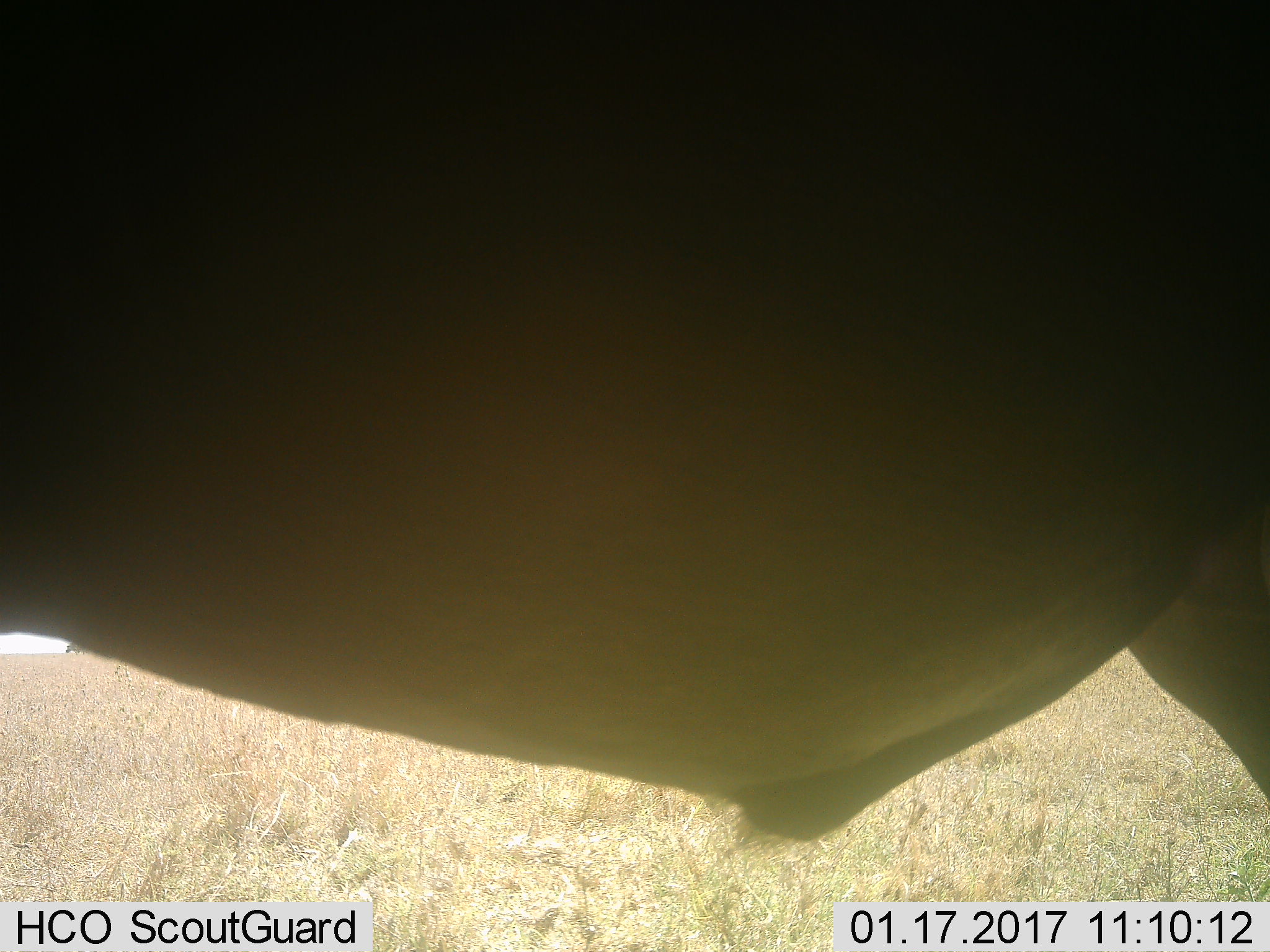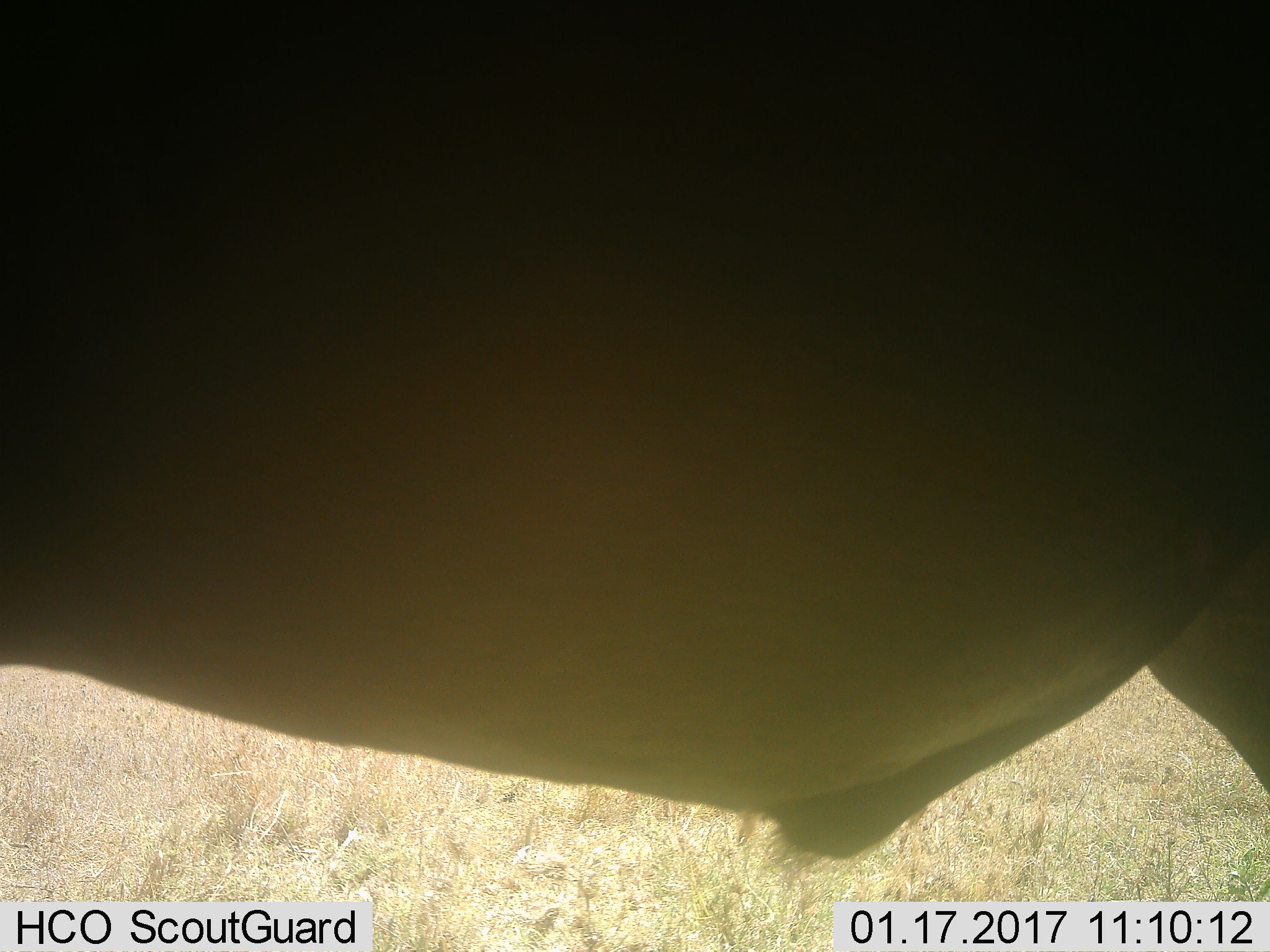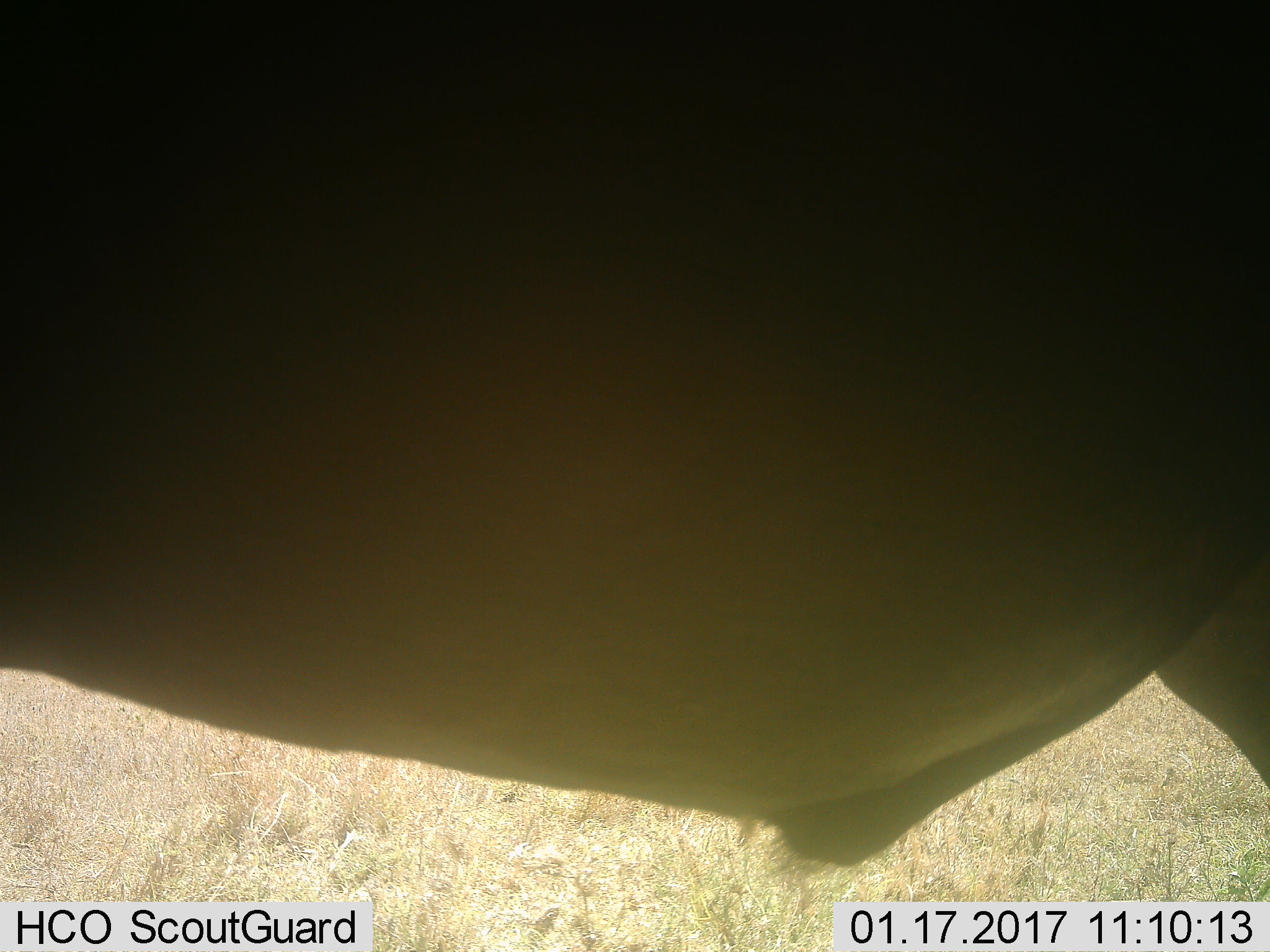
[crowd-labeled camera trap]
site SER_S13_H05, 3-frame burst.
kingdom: Animalia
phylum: Chordata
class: Mammalia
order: Artiodactyla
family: Bovidae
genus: Connochaetes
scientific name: Connochaetes taurinus taurinus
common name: blue wildebeest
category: wildebeestblue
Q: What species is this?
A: Wildebeestblue (blue wildebeest) (Connochaetes taurinus taurinus).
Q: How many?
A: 1.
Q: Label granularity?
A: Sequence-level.